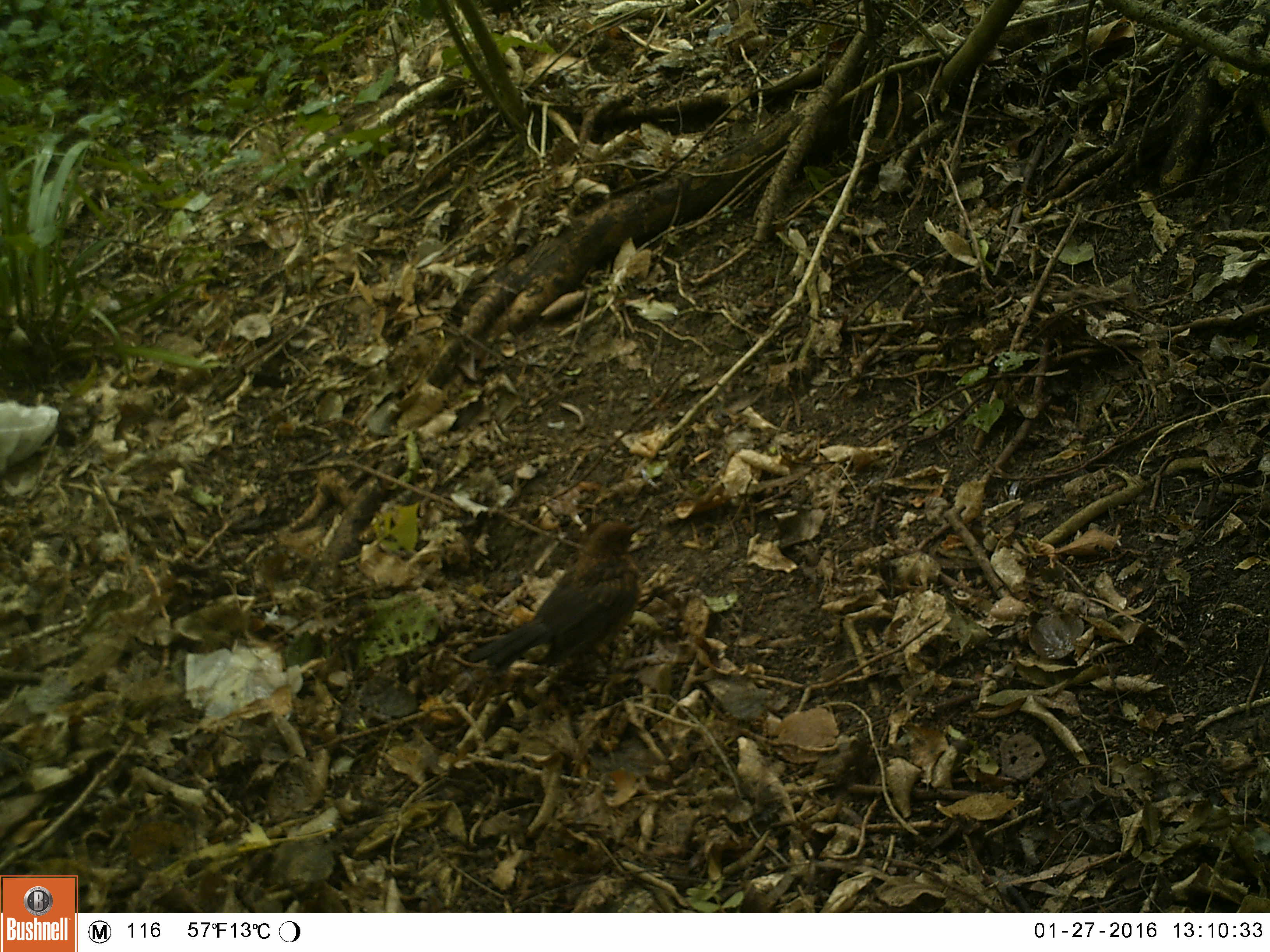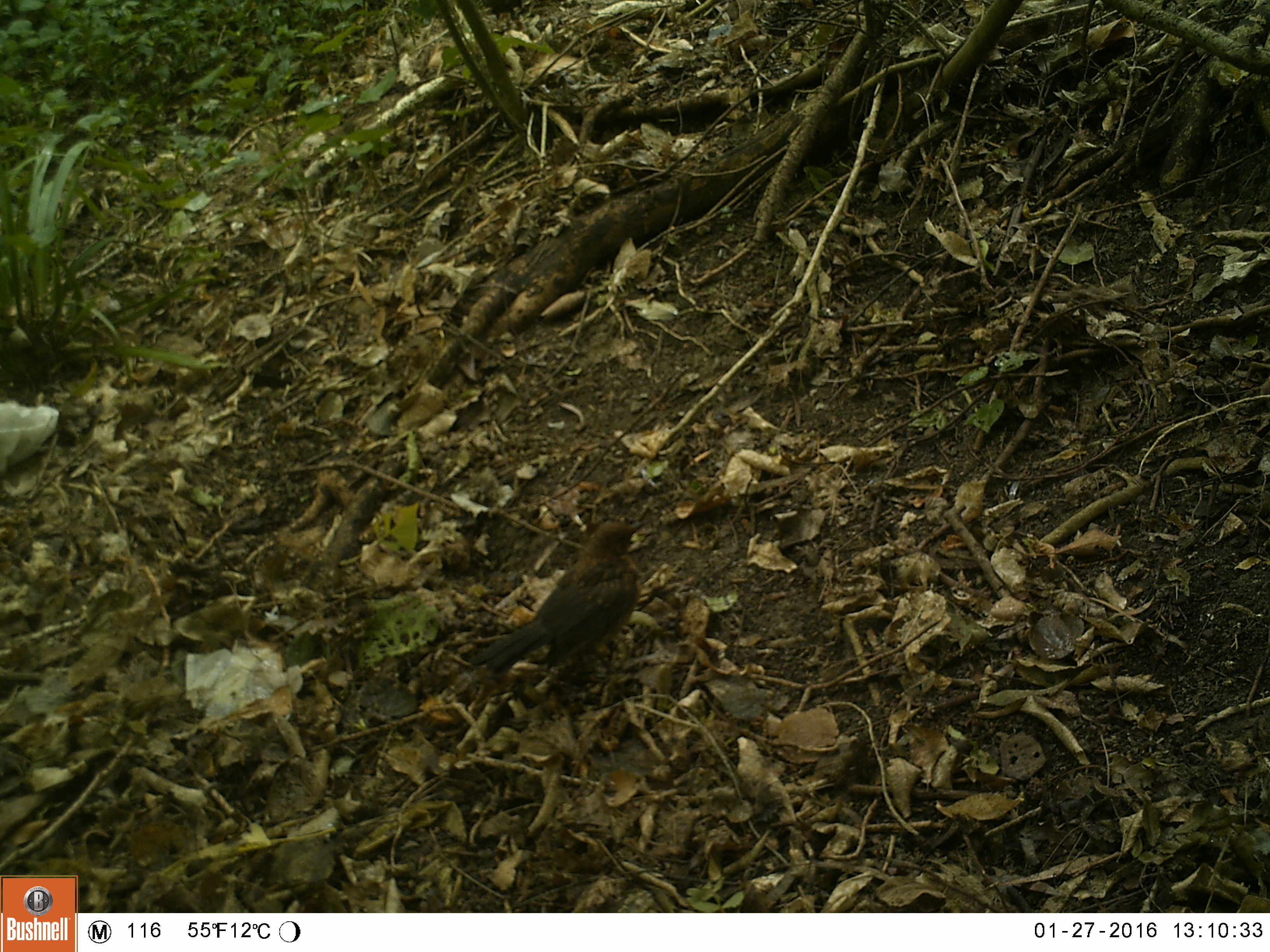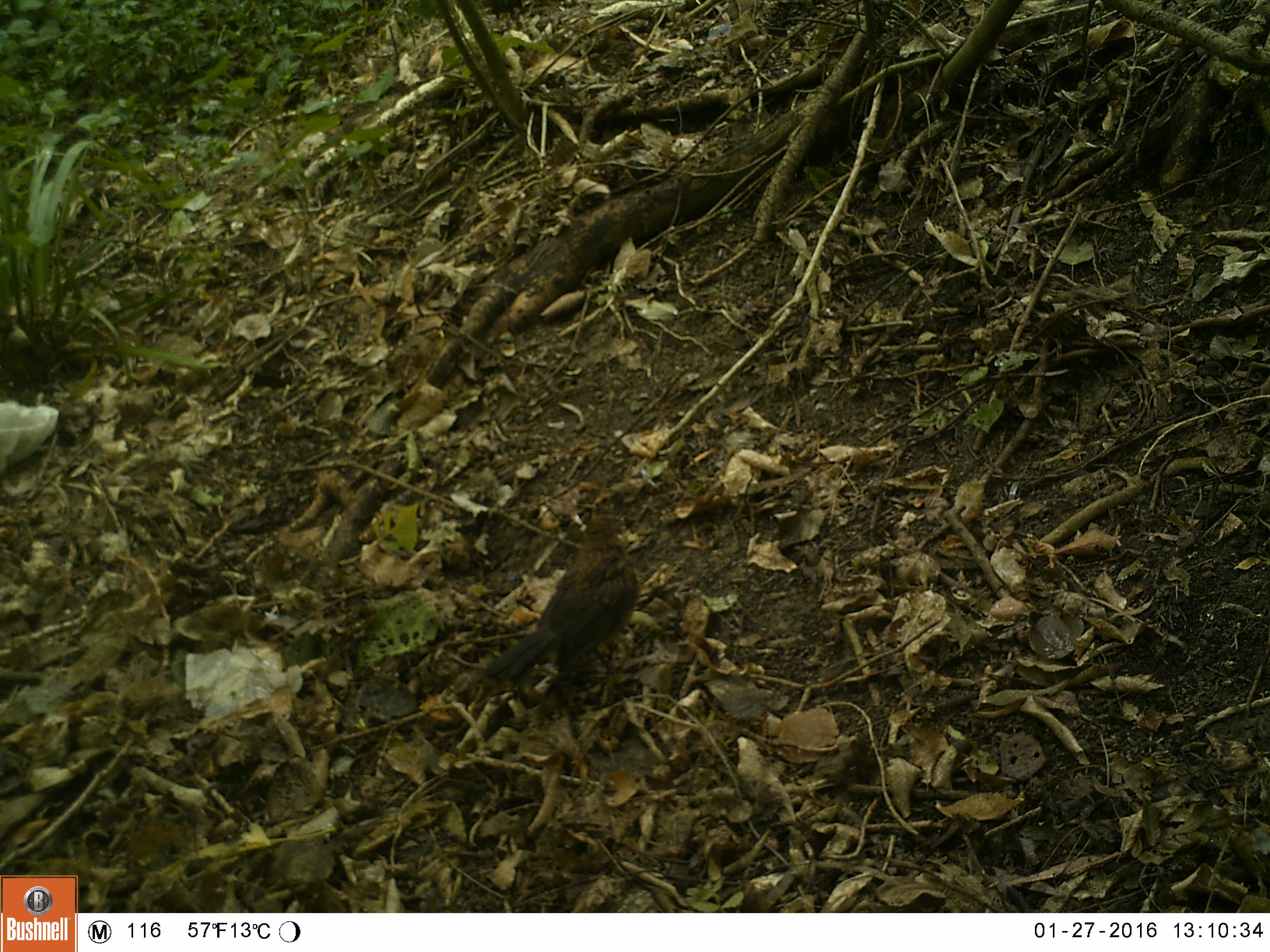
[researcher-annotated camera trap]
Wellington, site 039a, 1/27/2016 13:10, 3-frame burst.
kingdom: Animalia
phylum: Chordata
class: Aves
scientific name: Aves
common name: bird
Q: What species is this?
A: Bird (Aves).